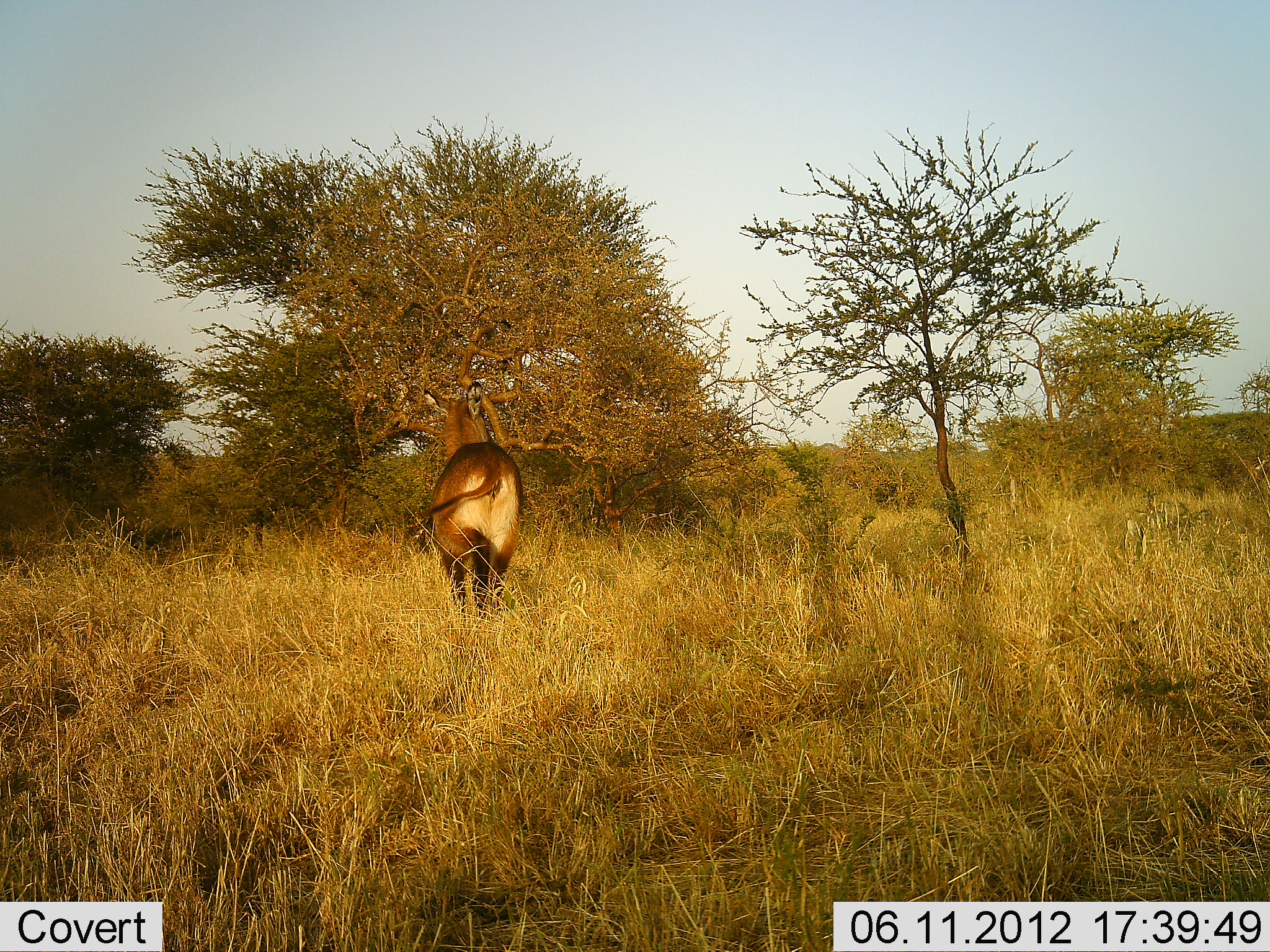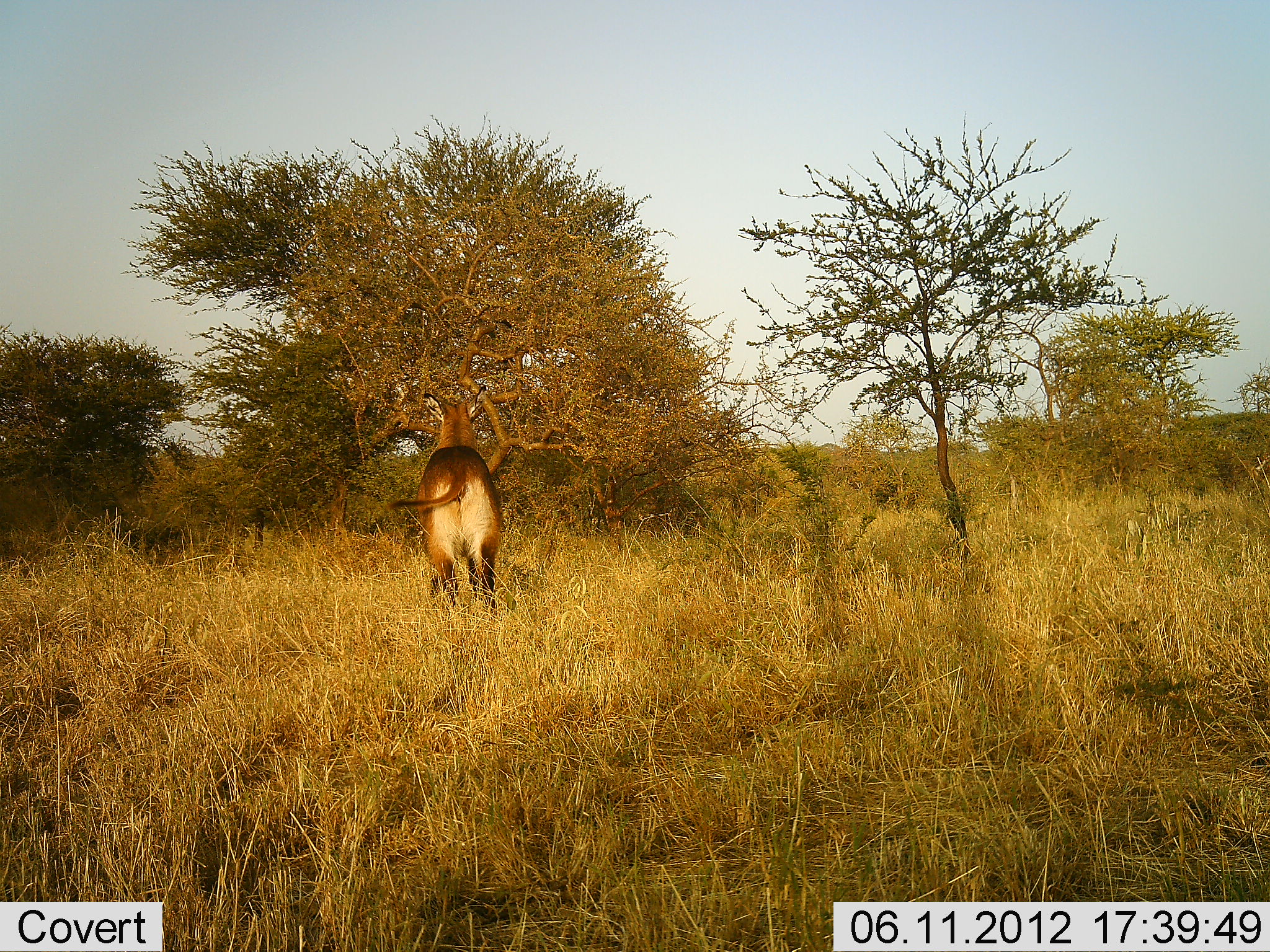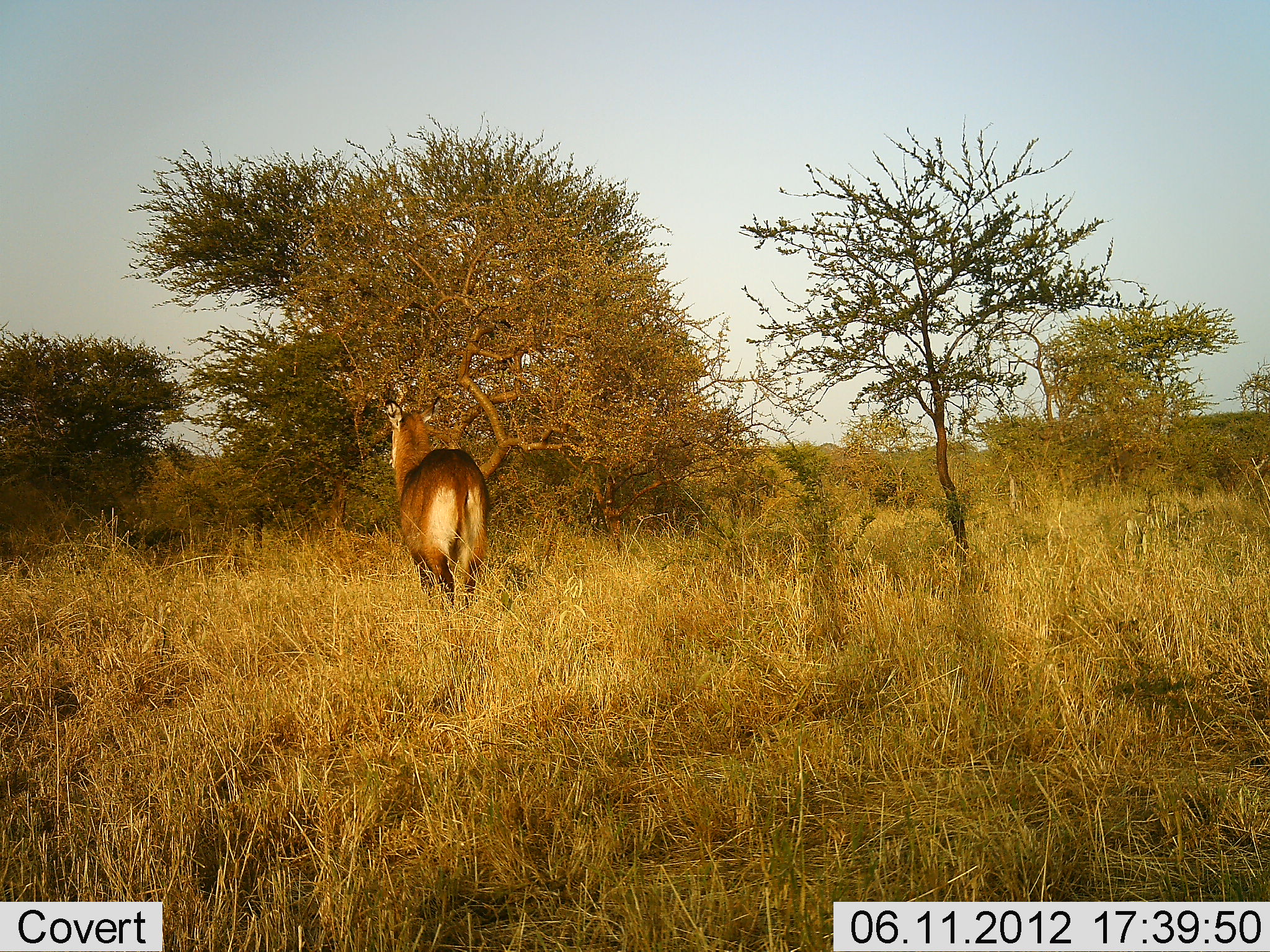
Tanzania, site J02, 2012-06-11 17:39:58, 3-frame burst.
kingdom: Animalia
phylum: Chordata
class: Mammalia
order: Artiodactyla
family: Bovidae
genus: Kobus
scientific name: Kobus ellipsiprymnus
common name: waterbuck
Waterbuck (Kobus ellipsiprymnus), count 1. Behavior (volunteer vote fractions): standing 60%, resting 0%, moving 20%, interacting 0%. Young present (vote fraction): 0%. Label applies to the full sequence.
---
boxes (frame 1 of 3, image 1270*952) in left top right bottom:
animal: 416 382 528 614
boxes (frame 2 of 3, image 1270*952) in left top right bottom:
animal: 386 382 507 585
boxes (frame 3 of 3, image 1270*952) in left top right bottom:
animal: 383 395 494 584